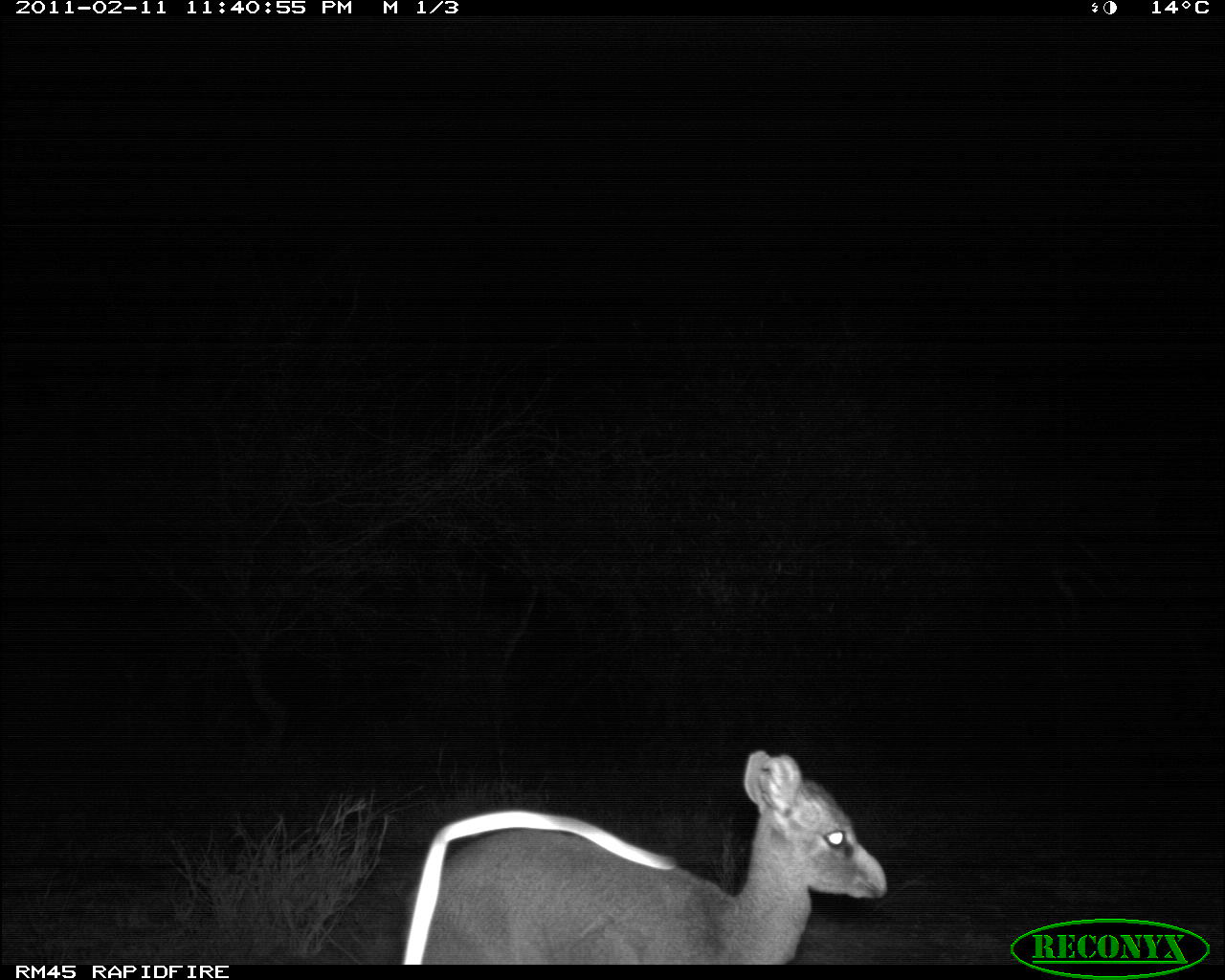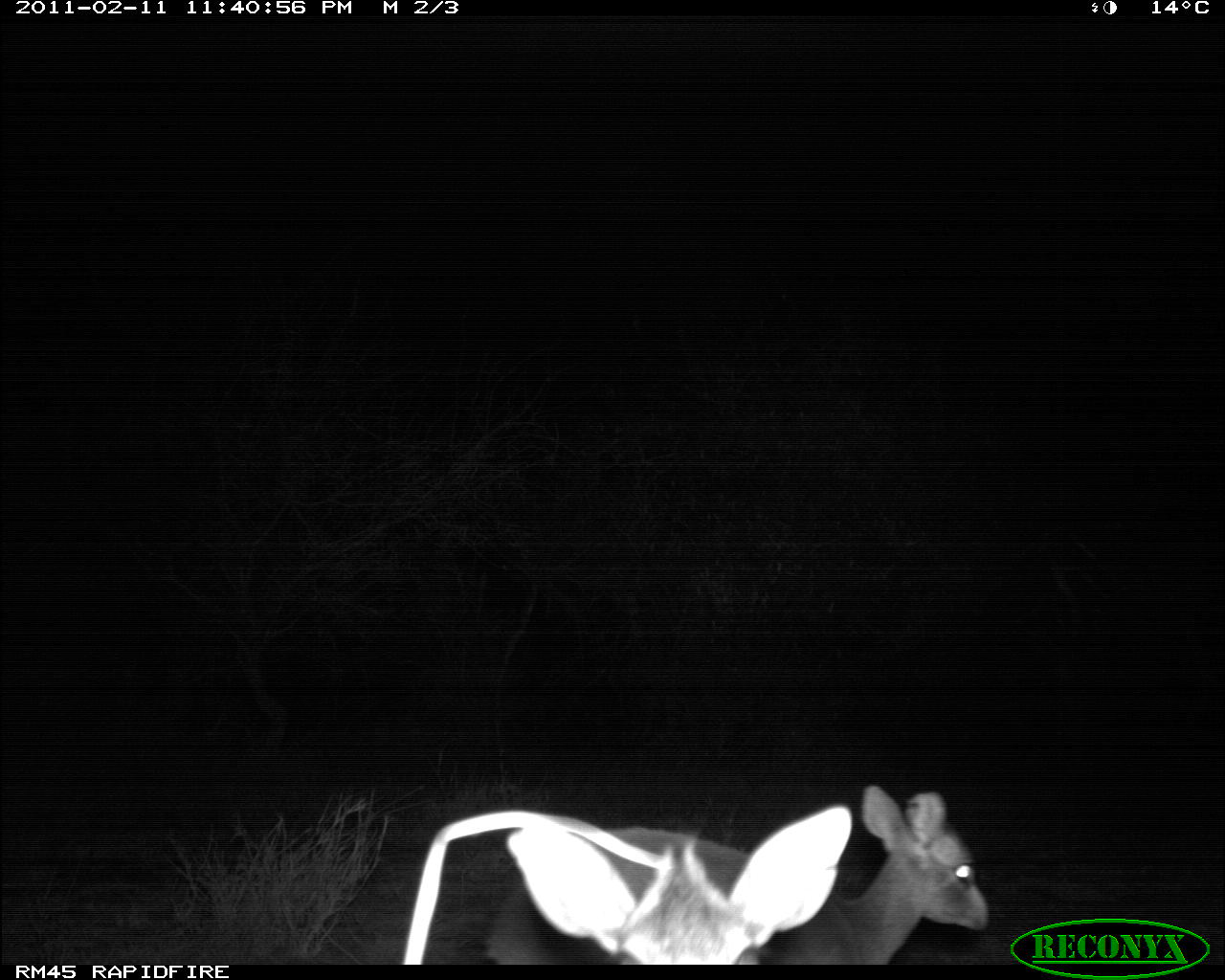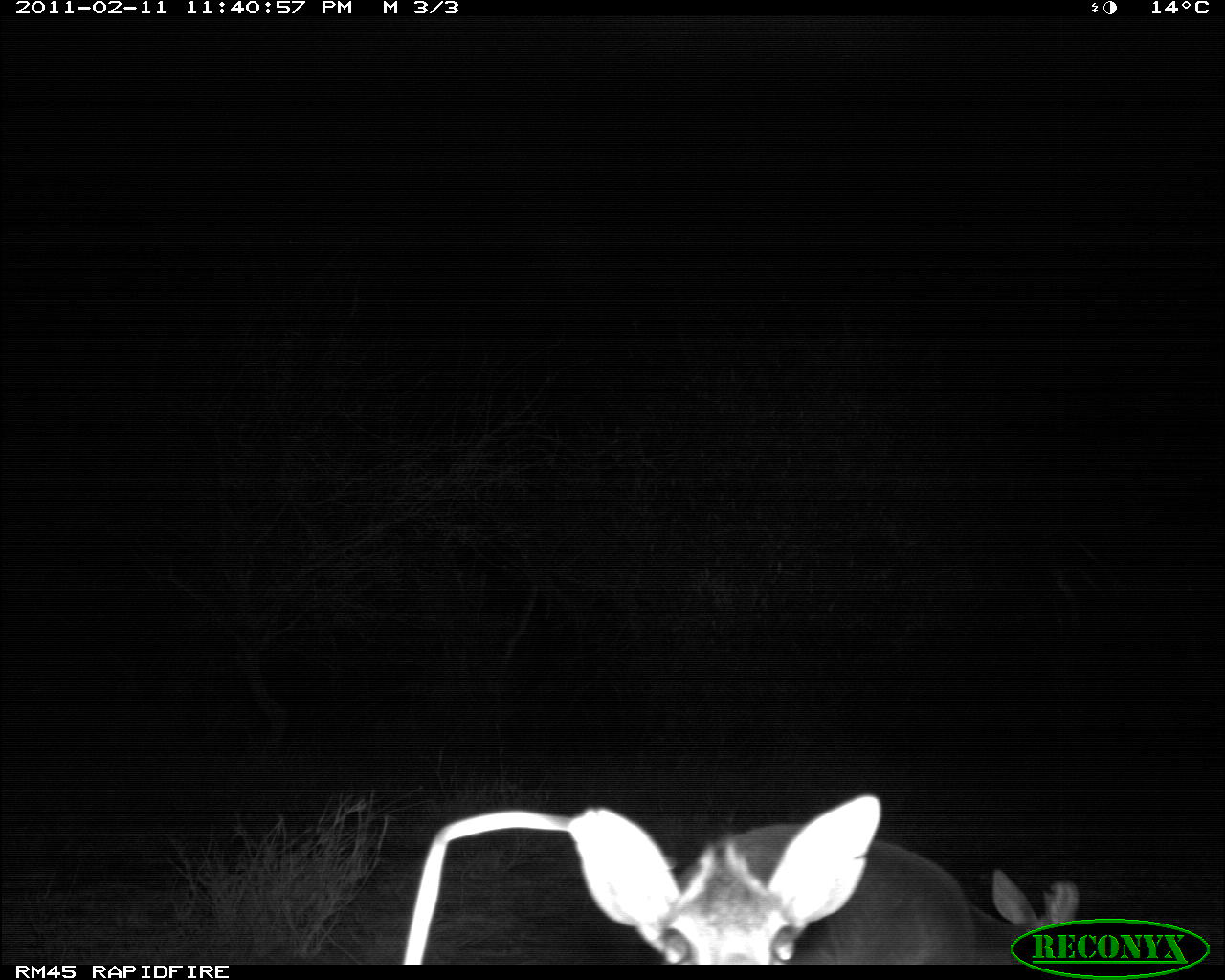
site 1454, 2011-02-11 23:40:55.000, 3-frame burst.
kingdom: Animalia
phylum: Chordata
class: Mammalia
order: Artiodactyla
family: Bovidae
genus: Madoqua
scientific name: Madoqua guentheri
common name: günther's dik-dik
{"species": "Madoqua guentheri (günther's dik-dik)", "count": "1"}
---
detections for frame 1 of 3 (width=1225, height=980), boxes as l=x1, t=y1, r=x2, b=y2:
madoqua guentheri: l=397, t=744, r=887, b=964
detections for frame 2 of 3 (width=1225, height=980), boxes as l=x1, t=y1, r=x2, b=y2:
madoqua guentheri: l=478, t=780, r=993, b=962; l=505, t=804, r=853, b=964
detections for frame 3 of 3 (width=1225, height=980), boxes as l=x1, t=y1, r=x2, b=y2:
madoqua guentheri: l=564, t=792, r=974, b=964; l=965, t=868, r=1081, b=964